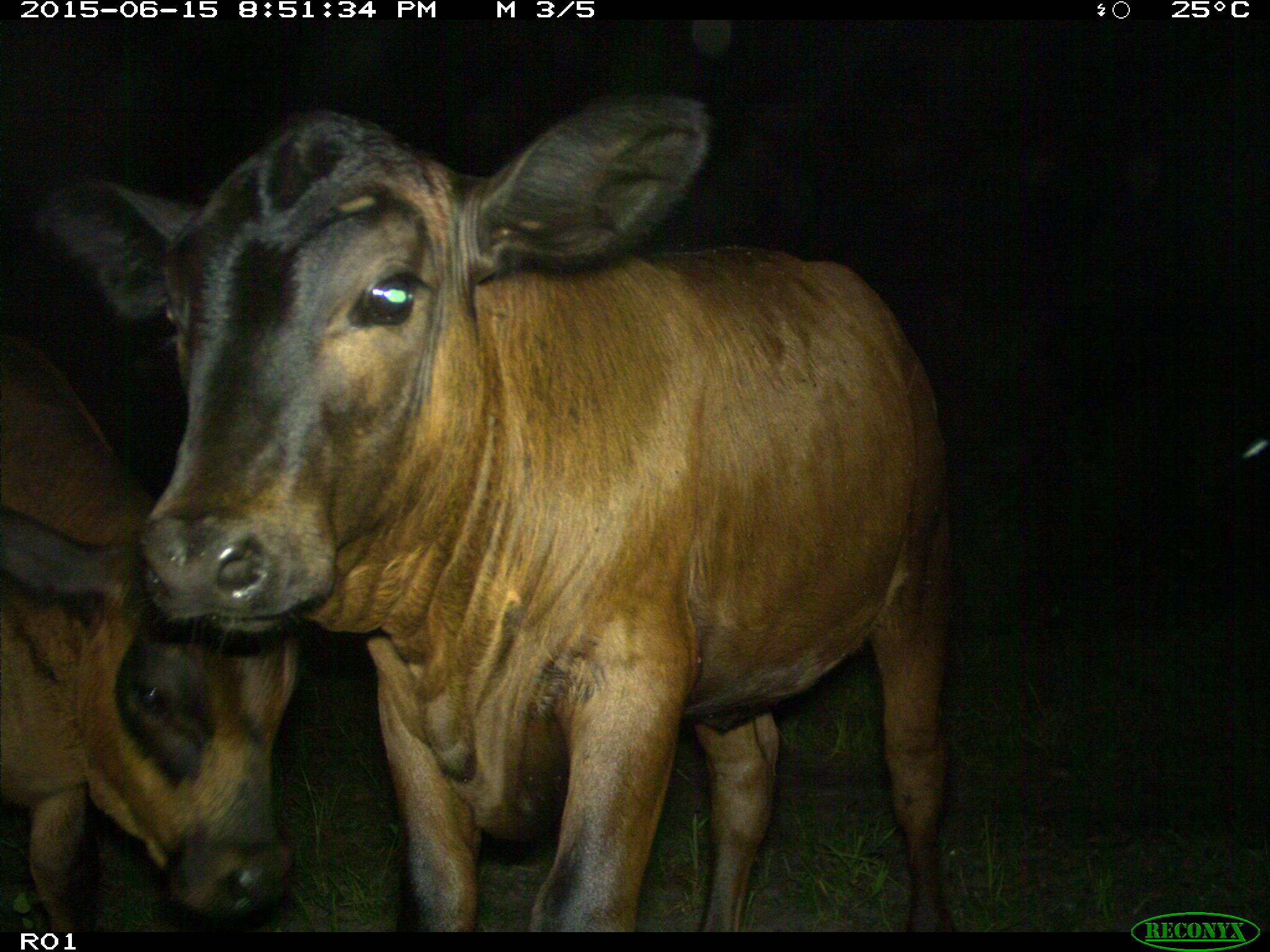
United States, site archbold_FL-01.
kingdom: Animalia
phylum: Chordata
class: Mammalia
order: Artiodactyla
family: Bovidae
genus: Bos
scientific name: Bos taurus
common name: domestic cow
Bos taurus (domestic cow).